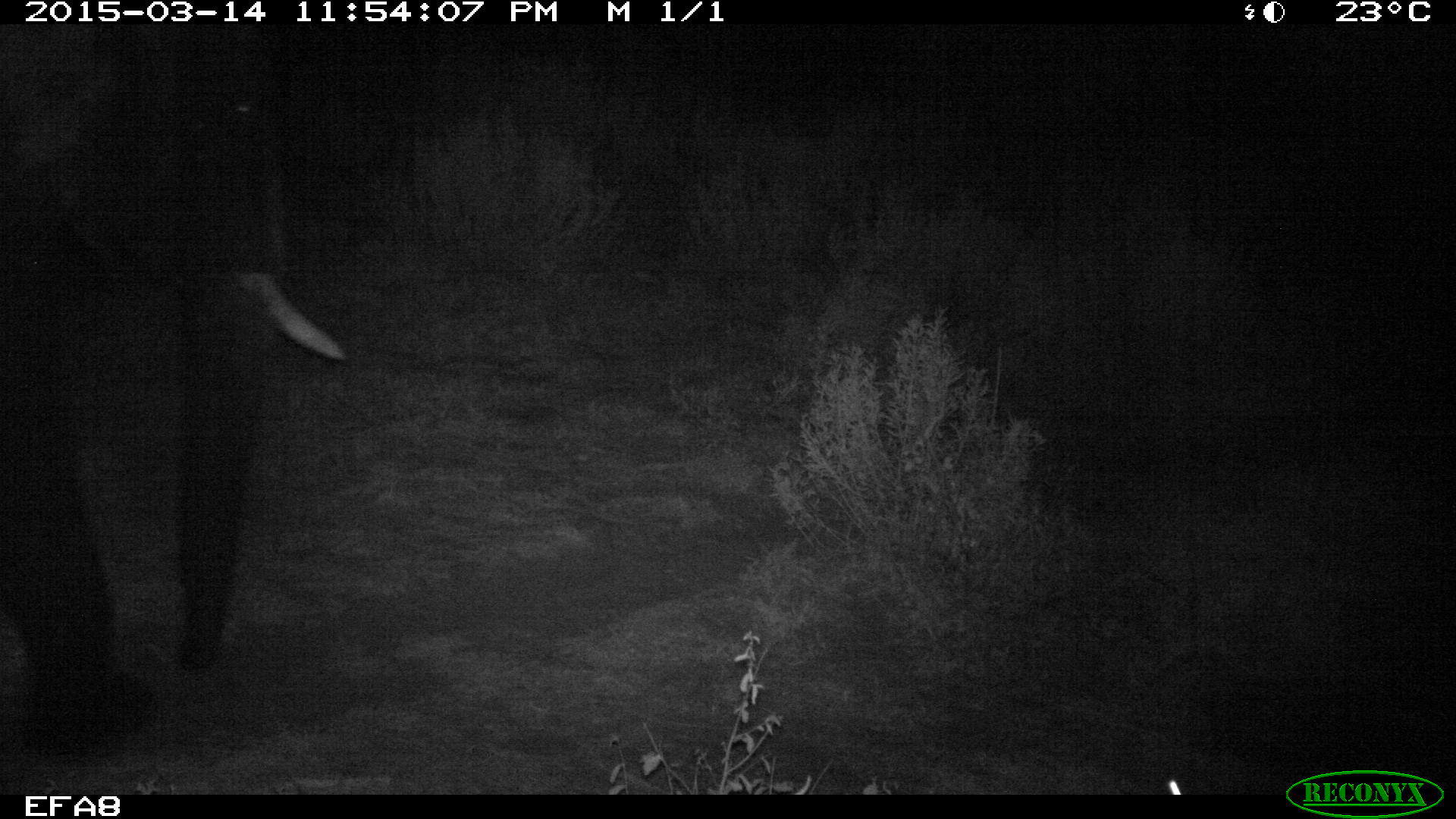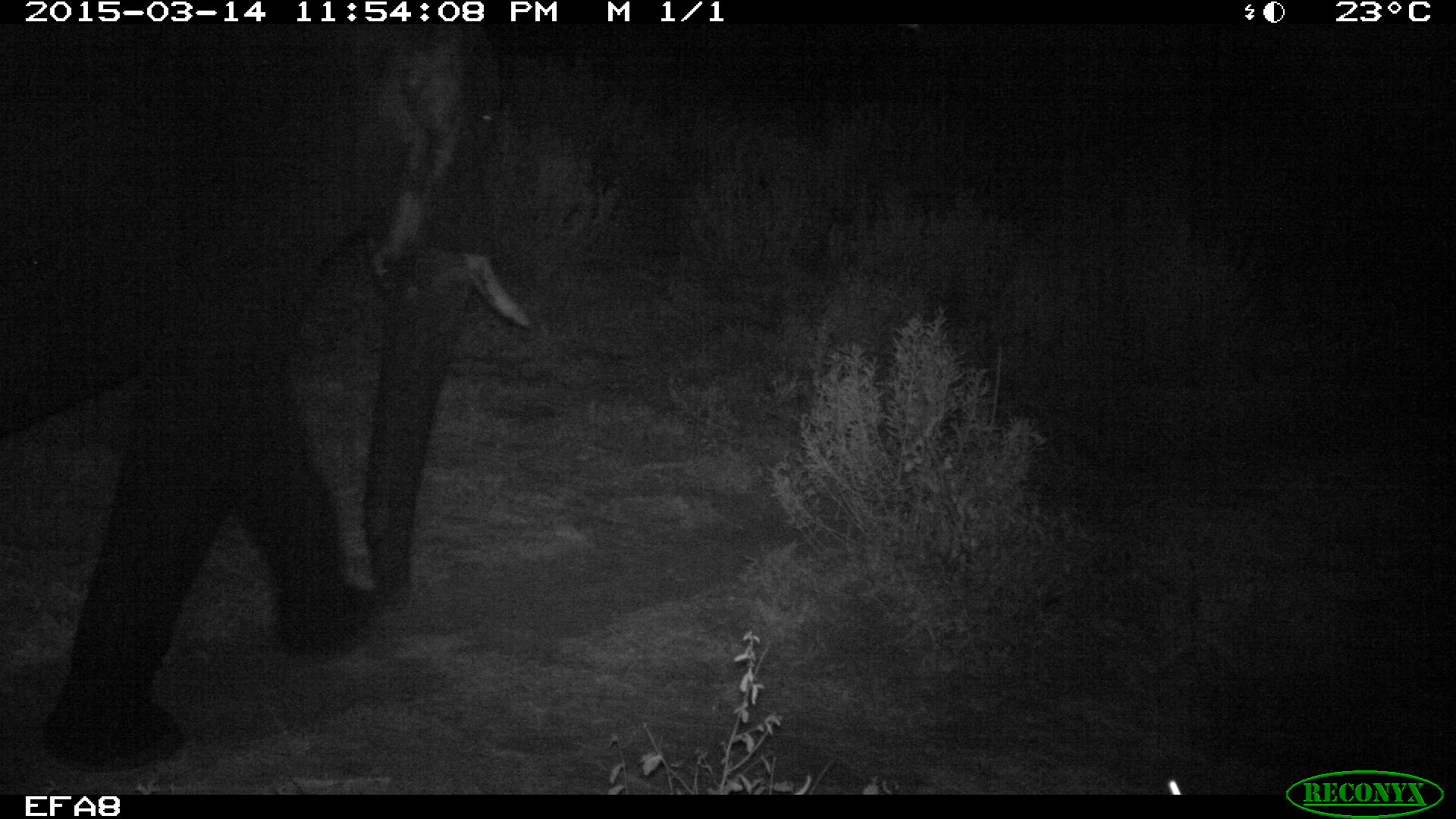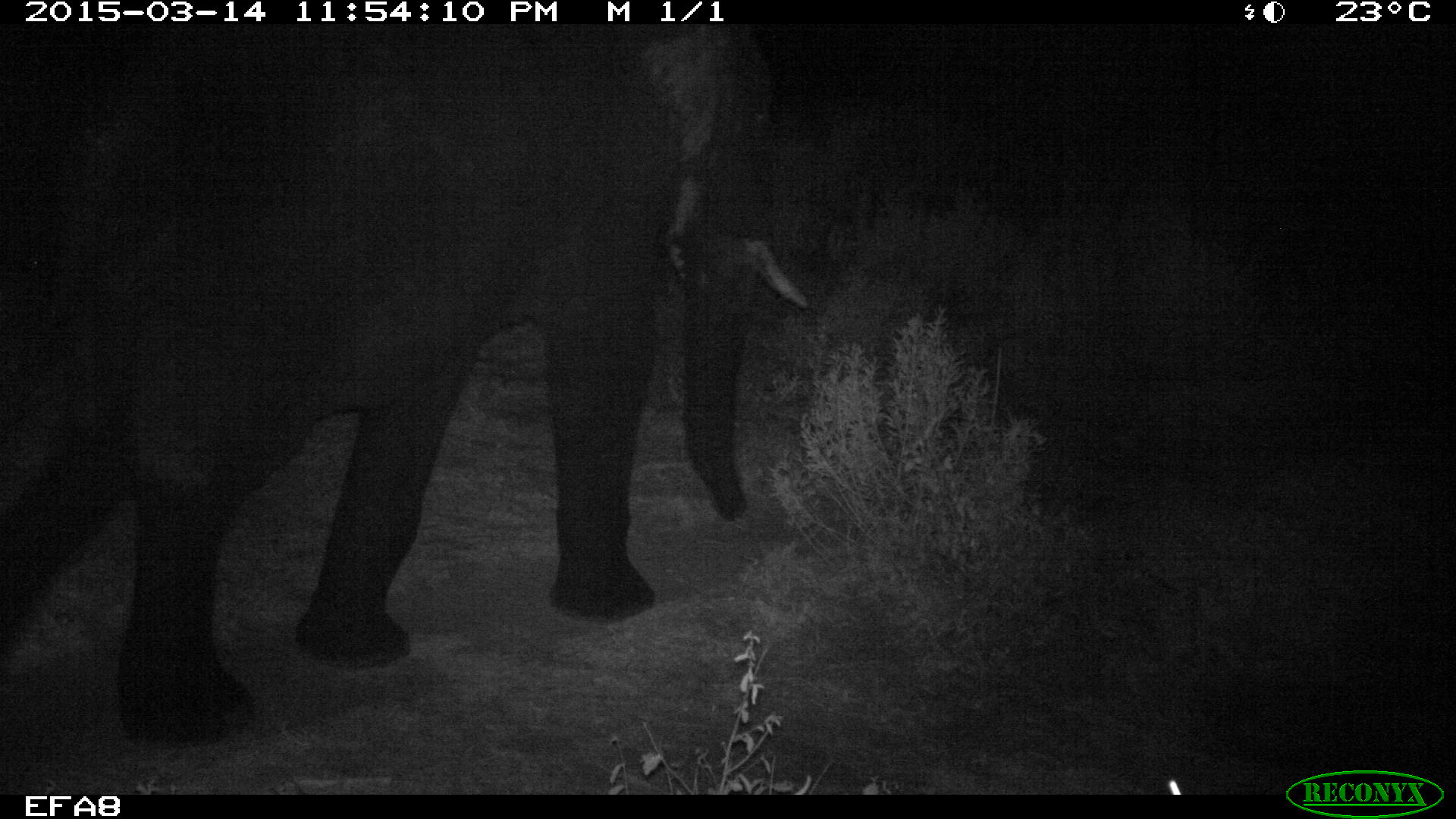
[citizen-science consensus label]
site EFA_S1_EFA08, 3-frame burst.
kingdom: Animalia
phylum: Chordata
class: Mammalia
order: Proboscidea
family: Elephantidae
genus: Loxodonta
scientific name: Loxodonta africana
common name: african bush elephant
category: elephant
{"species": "elephant (african bush elephant) (Loxodonta africana)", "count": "1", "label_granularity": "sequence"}